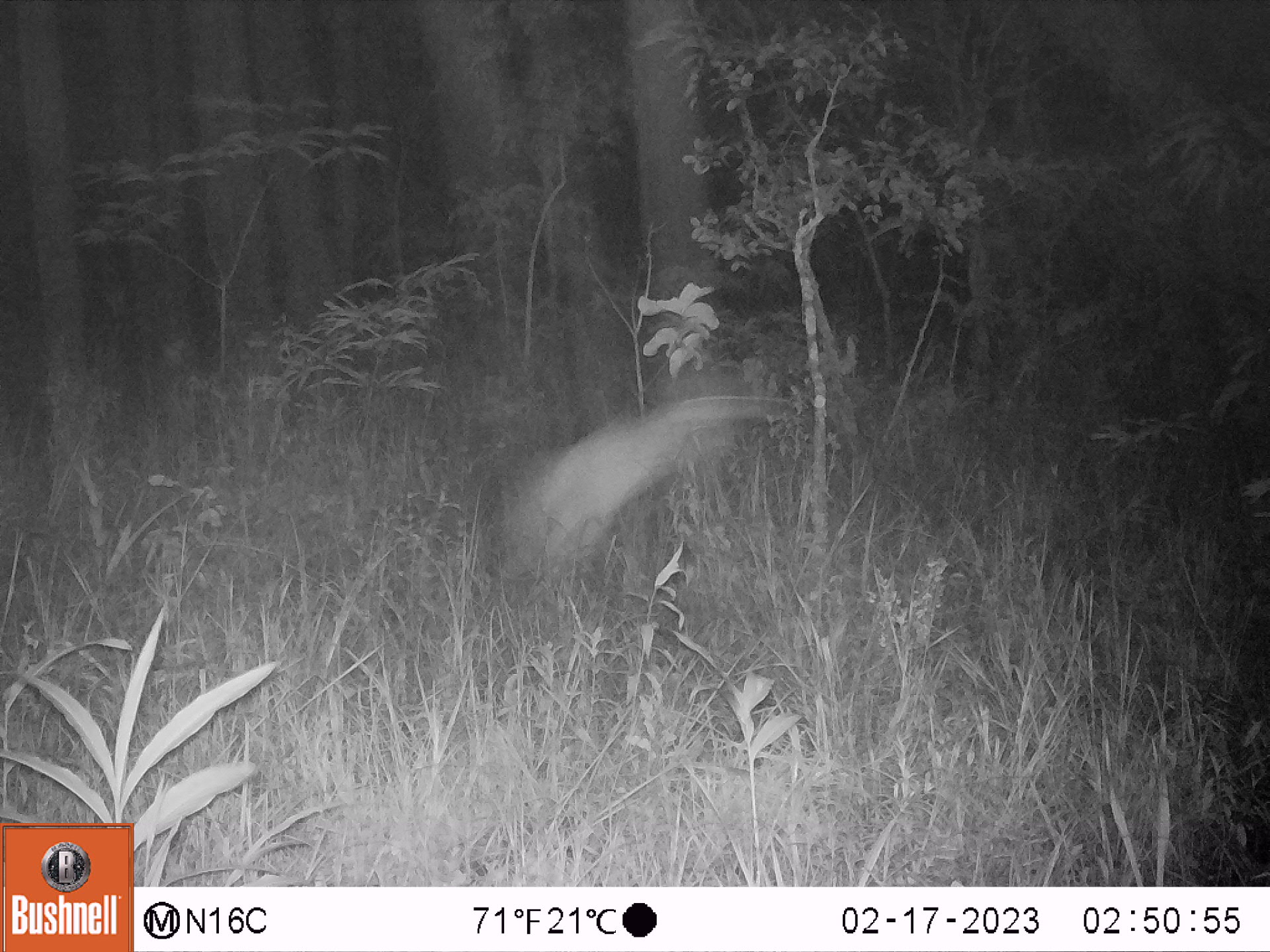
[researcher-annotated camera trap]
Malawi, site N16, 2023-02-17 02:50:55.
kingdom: Animalia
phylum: Chordata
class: Mammalia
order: Artiodactyla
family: Bovidae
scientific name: Antilopinae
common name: small antelope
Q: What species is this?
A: Small antelope (Antilopinae).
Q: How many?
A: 1.